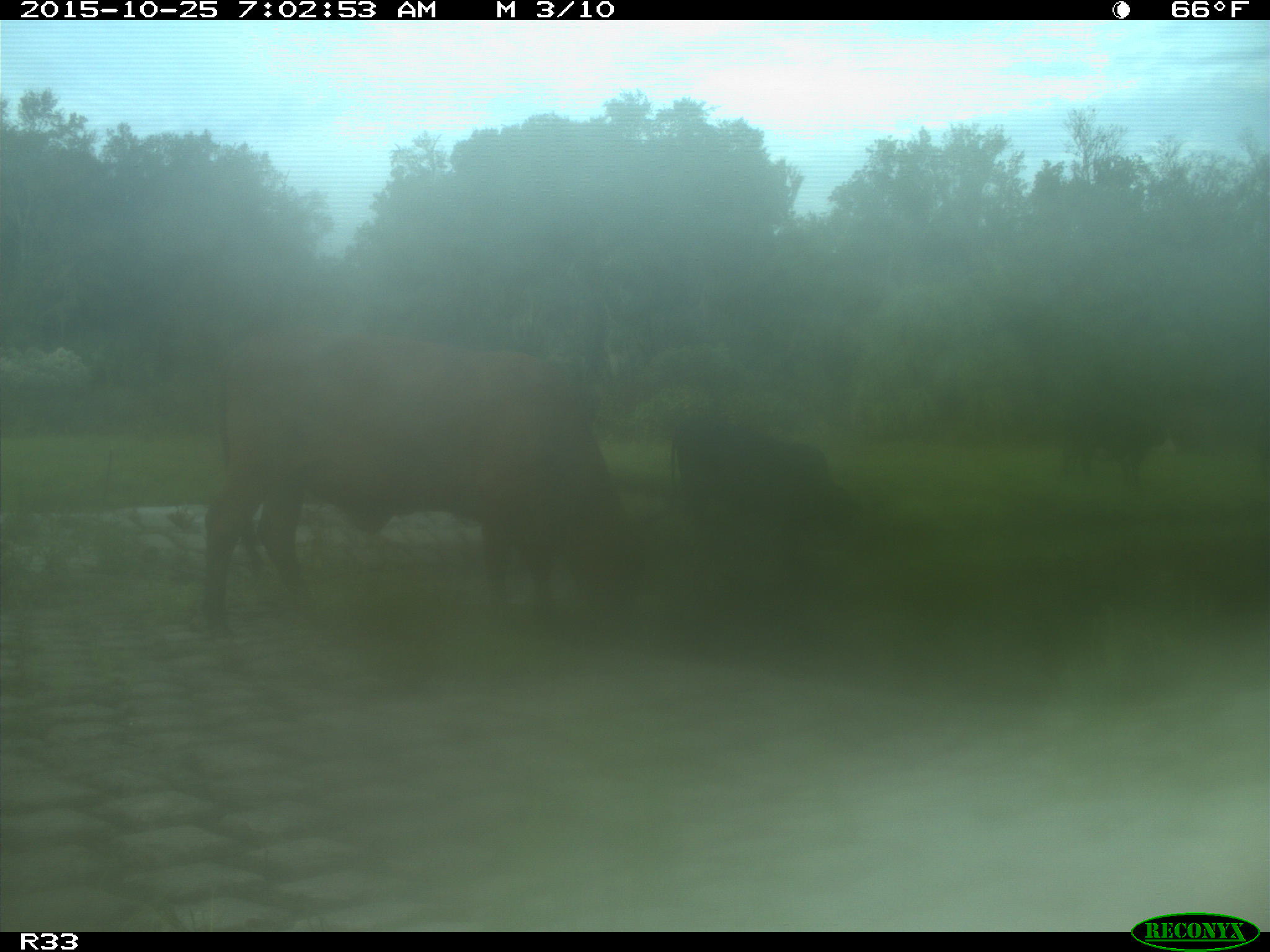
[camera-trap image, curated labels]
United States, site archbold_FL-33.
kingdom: Animalia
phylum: Chordata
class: Mammalia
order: Artiodactyla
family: Bovidae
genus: Bos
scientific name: Bos taurus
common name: domestic cow